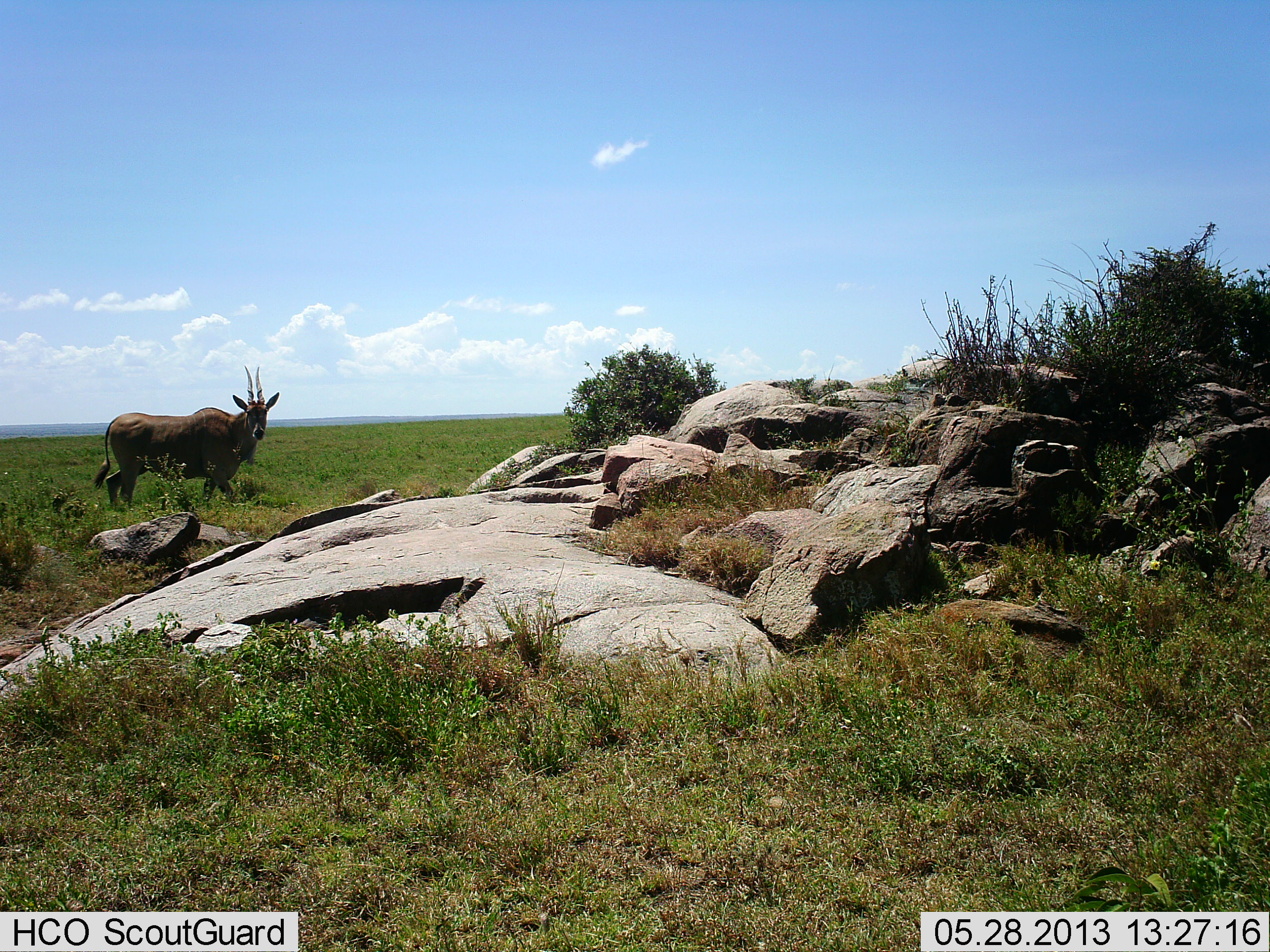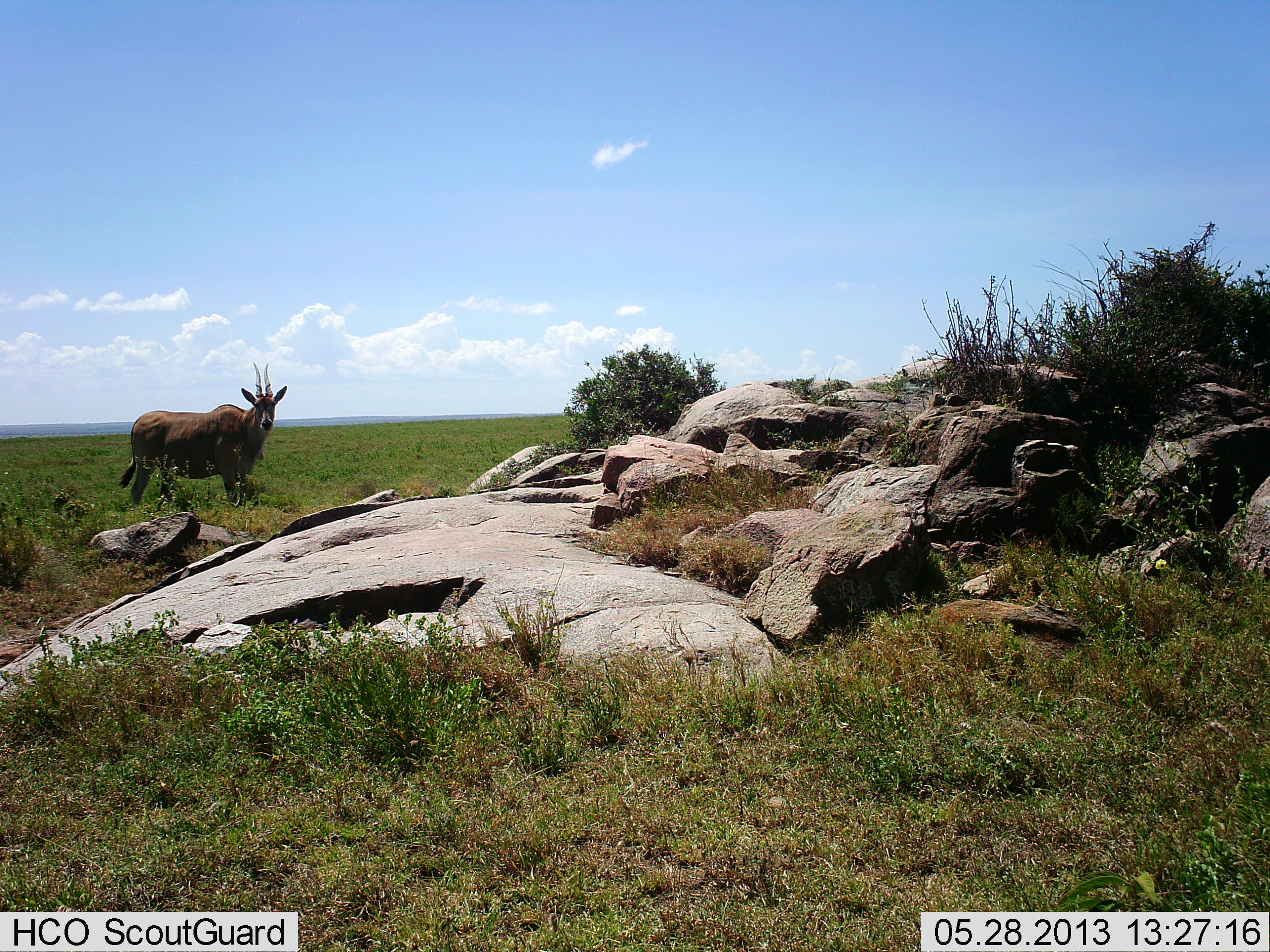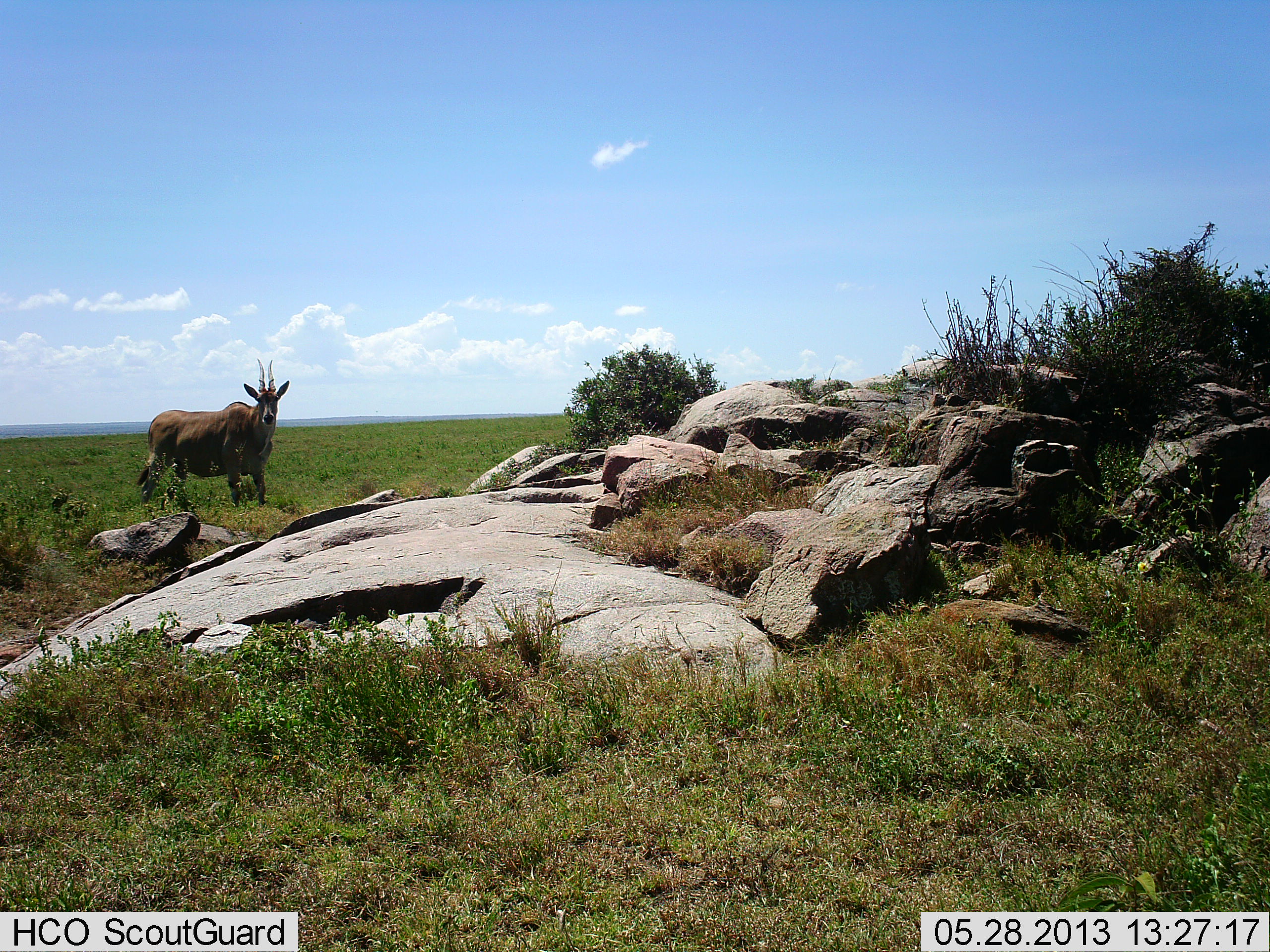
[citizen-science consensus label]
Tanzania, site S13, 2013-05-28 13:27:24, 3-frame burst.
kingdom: Animalia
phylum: Chordata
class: Mammalia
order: Artiodactyla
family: Bovidae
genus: Tragelaphus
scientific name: Tragelaphus oryx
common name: eland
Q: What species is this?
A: Eland (Tragelaphus oryx).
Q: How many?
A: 1.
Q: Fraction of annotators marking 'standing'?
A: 50%.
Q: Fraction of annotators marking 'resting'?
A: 0%.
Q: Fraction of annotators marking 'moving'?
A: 50%.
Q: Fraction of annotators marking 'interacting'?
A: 0%.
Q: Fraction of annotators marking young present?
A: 0%.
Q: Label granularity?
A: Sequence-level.